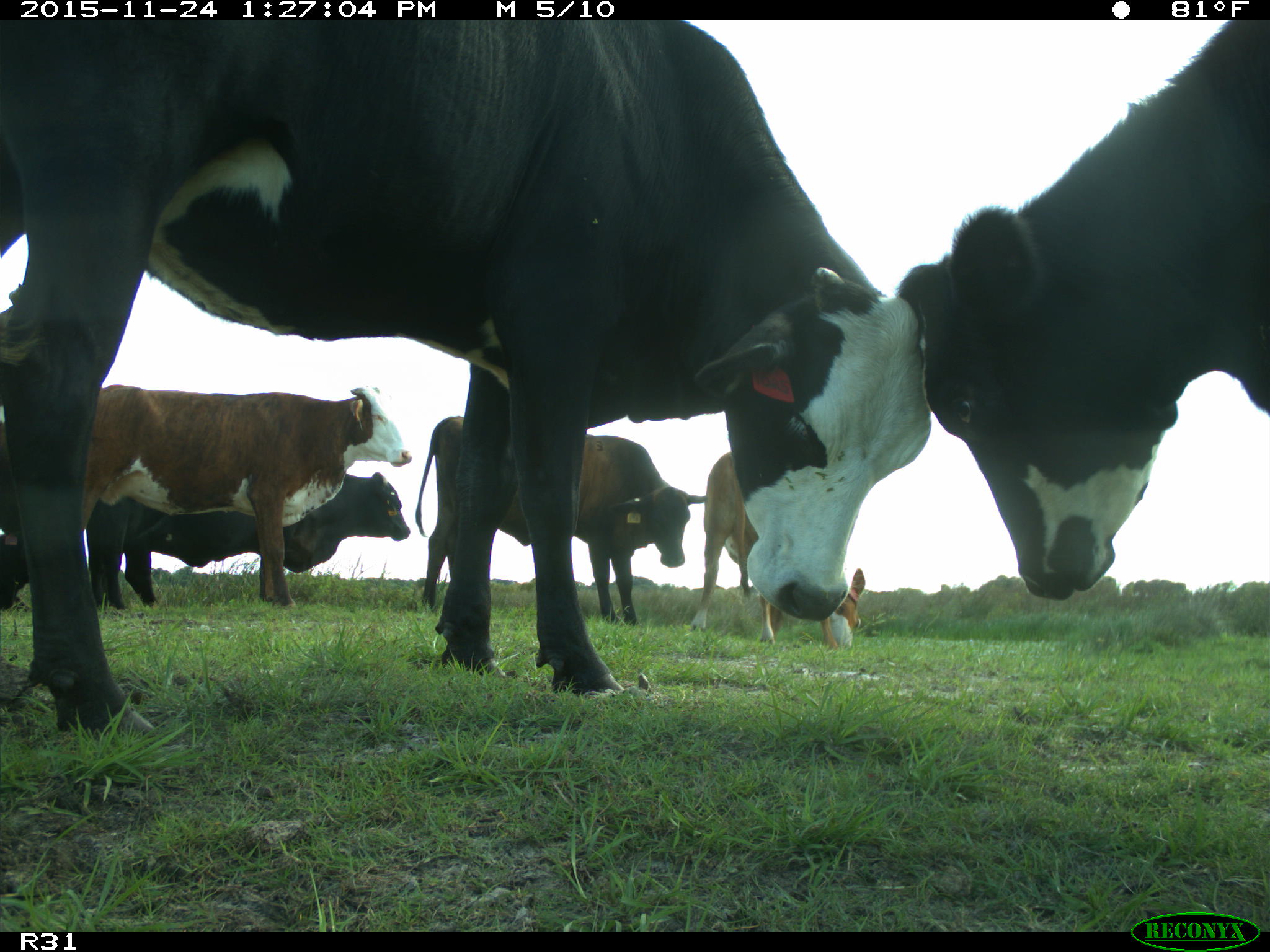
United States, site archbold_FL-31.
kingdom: Animalia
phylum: Chordata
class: Mammalia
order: Artiodactyla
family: Bovidae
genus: Bos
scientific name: Bos taurus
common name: domestic cow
Bos taurus (domestic cow).